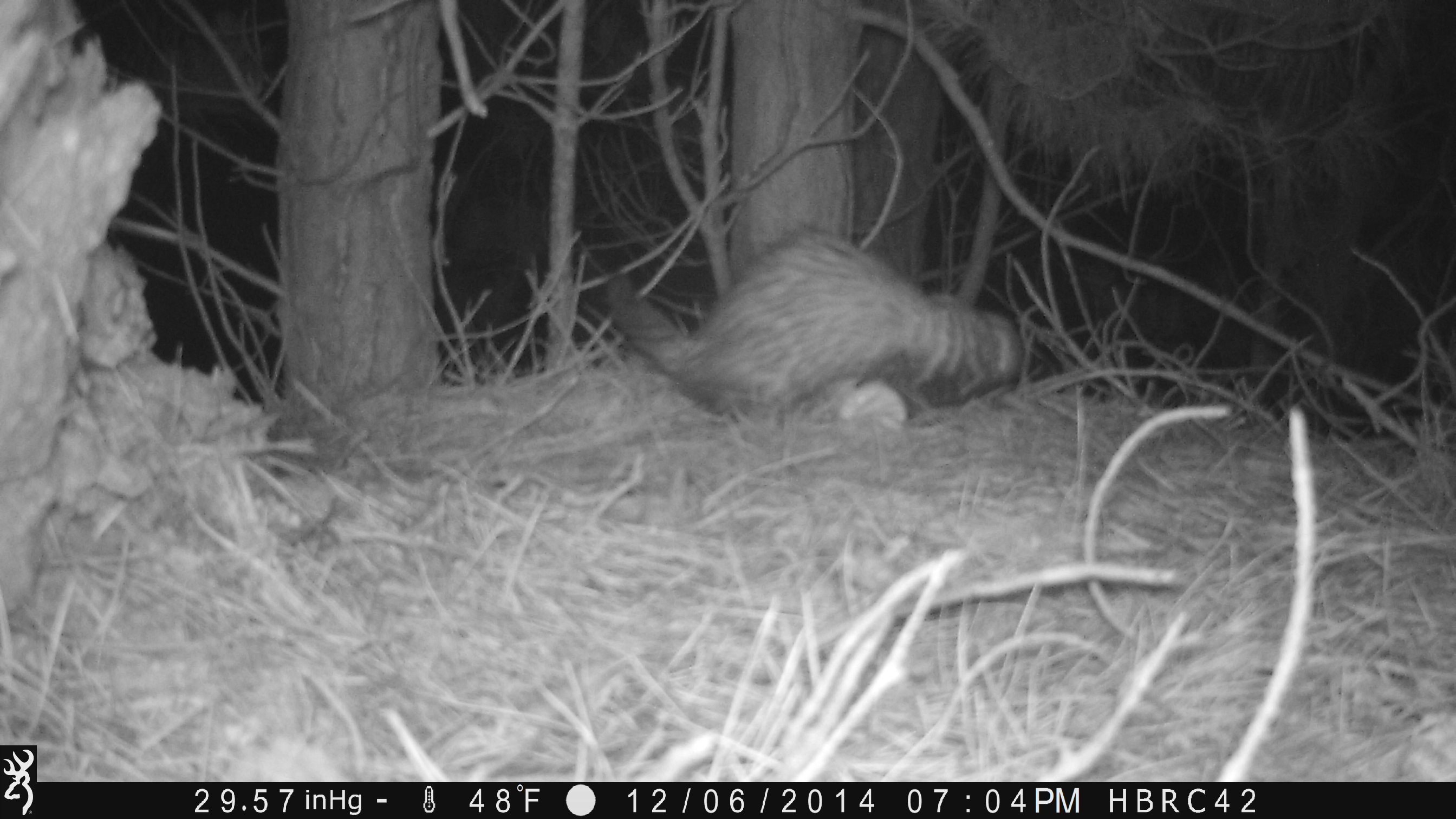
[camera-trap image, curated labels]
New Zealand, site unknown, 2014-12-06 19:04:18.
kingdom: Animalia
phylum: Chordata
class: Mammalia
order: Carnivora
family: Mustelidae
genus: Mustela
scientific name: Mustela furo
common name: ferret